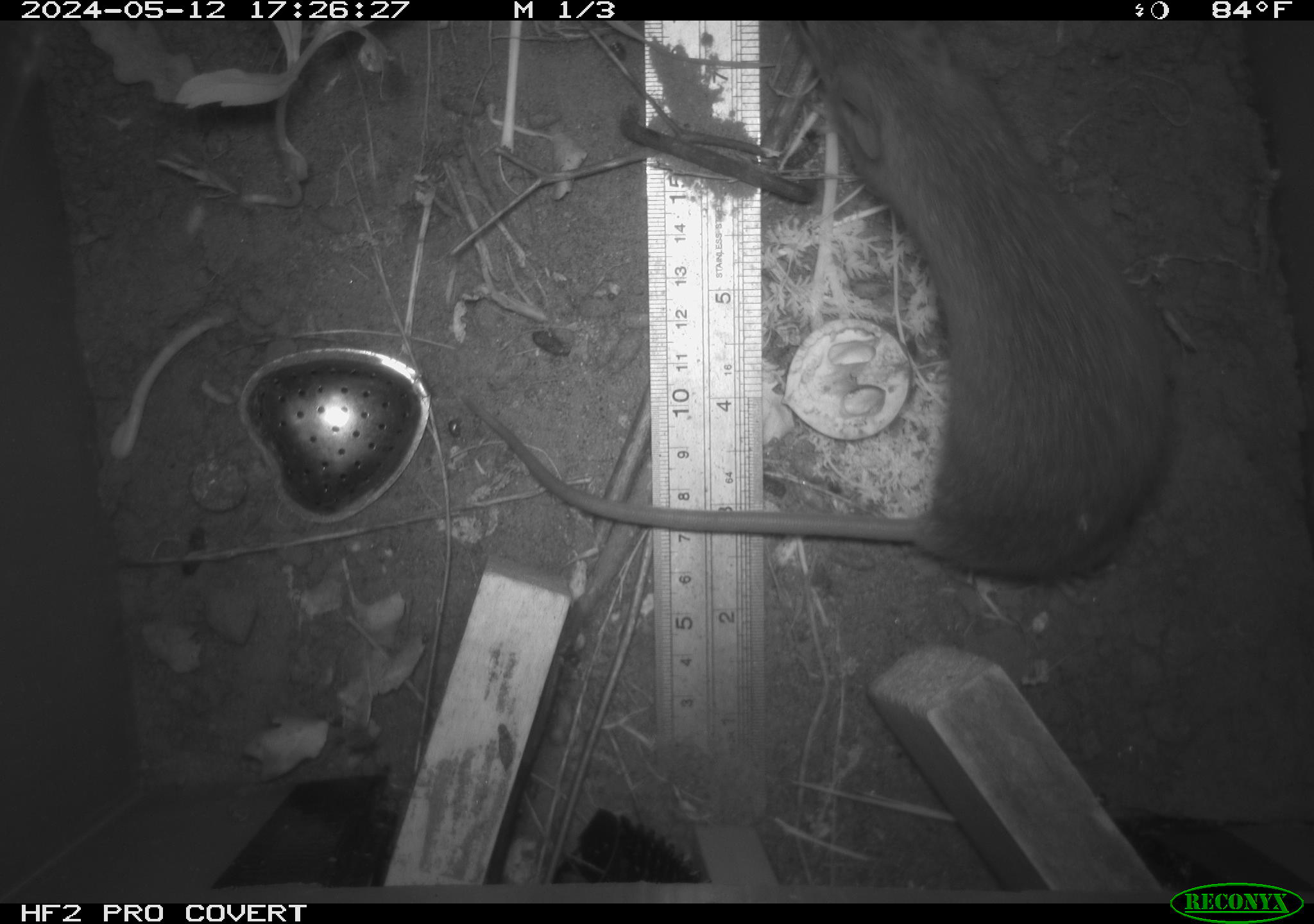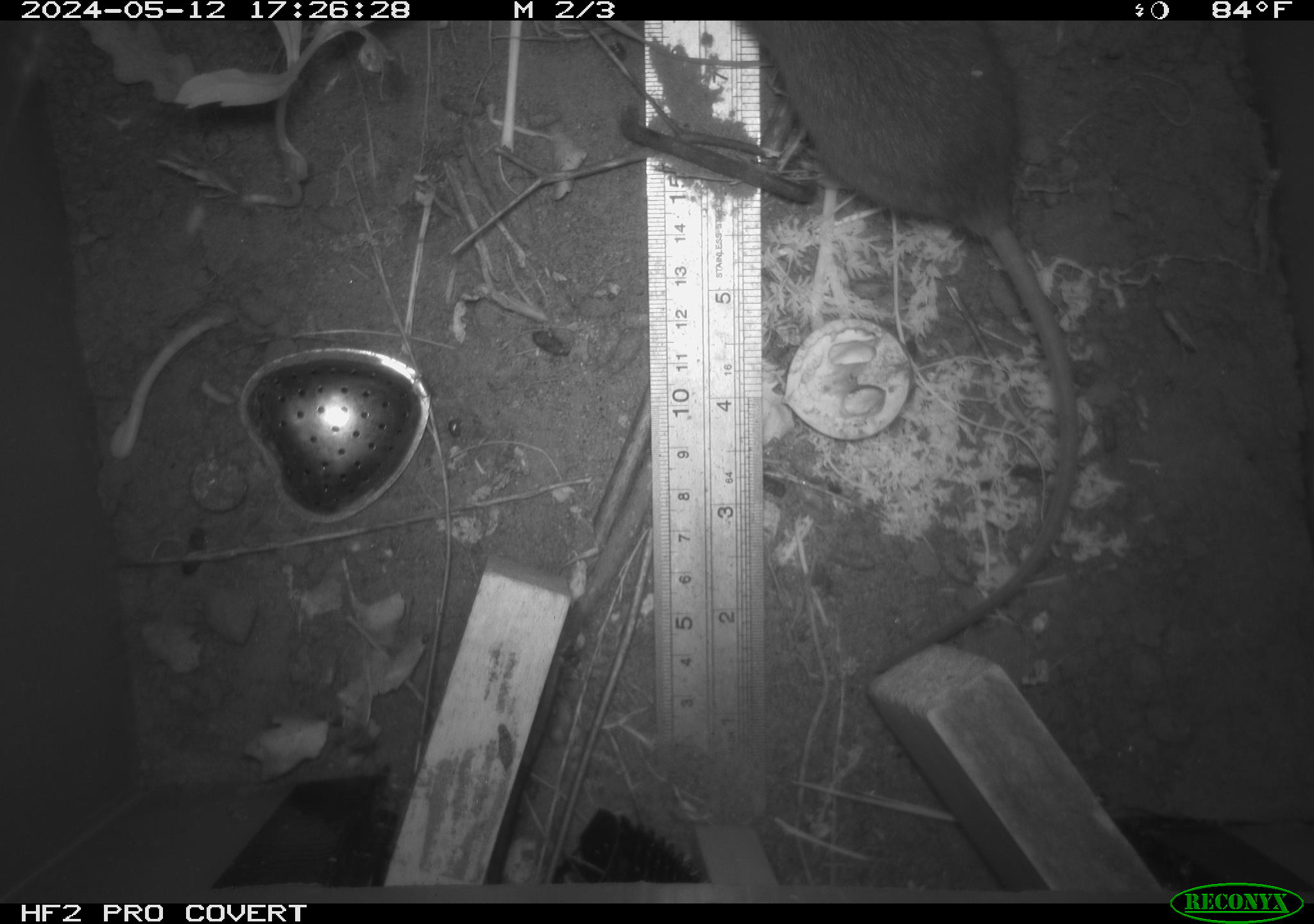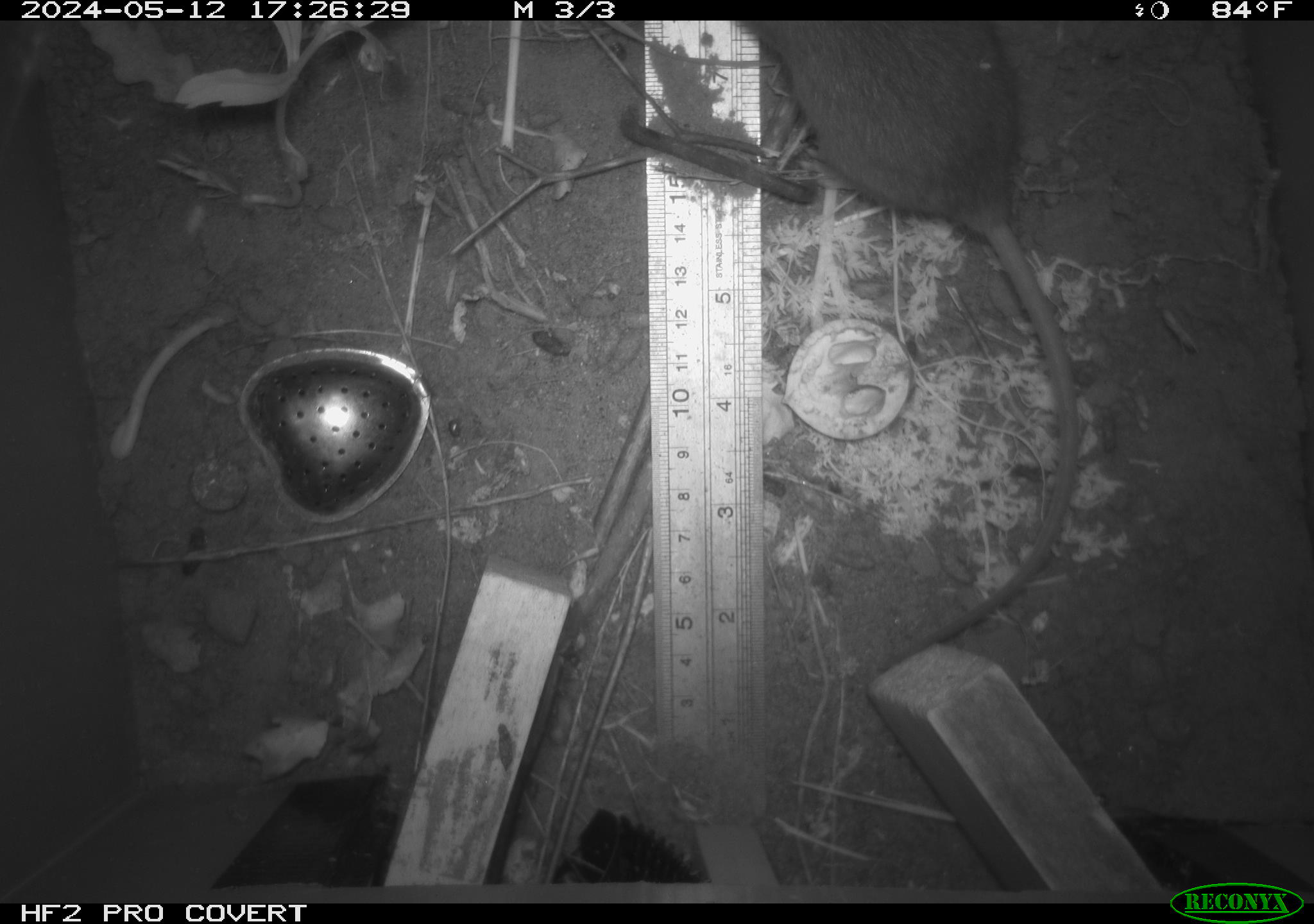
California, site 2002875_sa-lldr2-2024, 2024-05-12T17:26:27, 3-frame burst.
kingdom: Animalia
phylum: Chordata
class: Mammalia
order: Rodentia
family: Muridae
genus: Rattus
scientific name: Rattus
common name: rat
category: rattus species